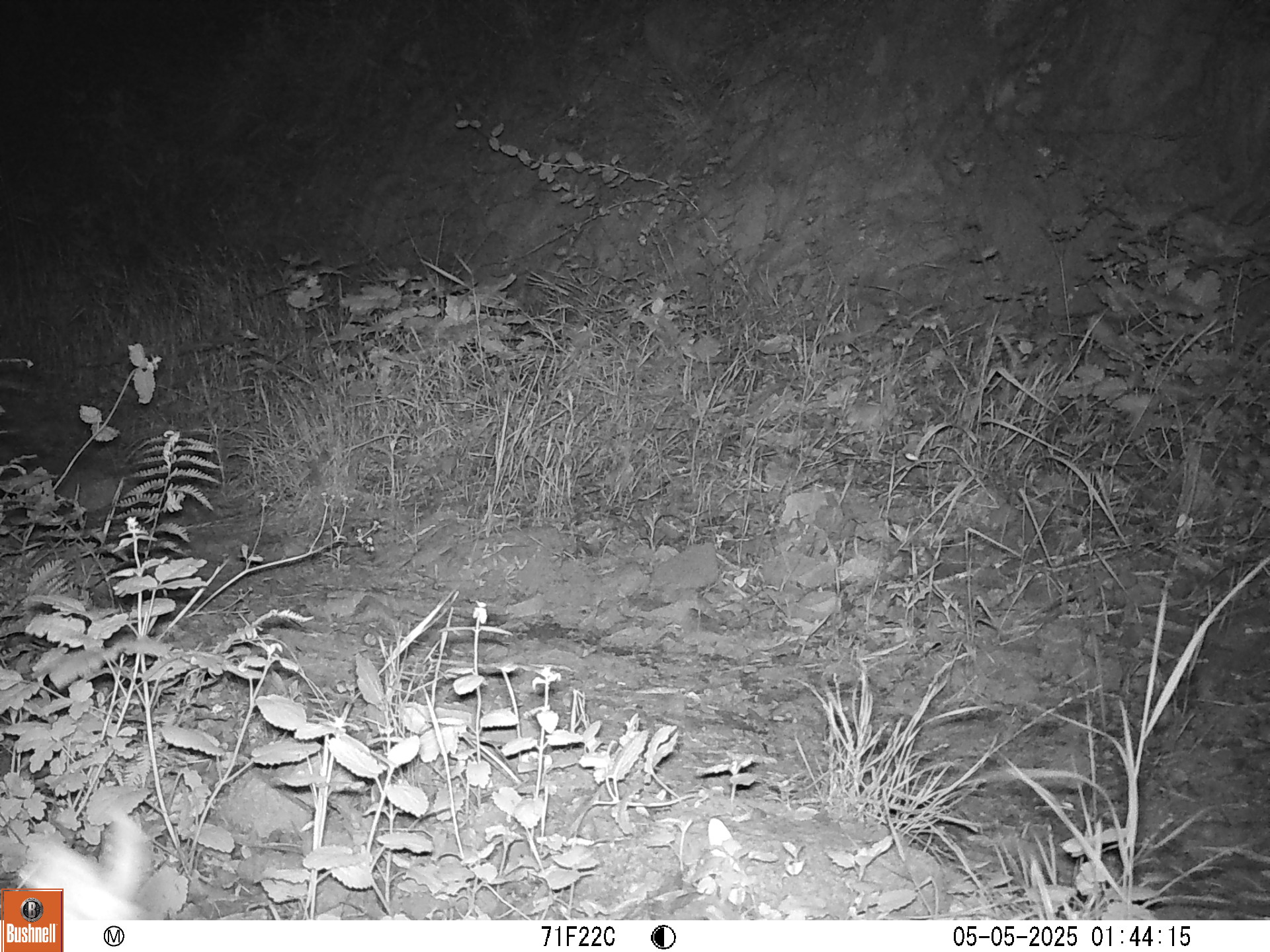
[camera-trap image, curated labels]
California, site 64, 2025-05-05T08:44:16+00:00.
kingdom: Animalia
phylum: Chordata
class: Mammalia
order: Rodentia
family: Sciuridae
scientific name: Sciuridae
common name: squirrel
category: unknown squirrel